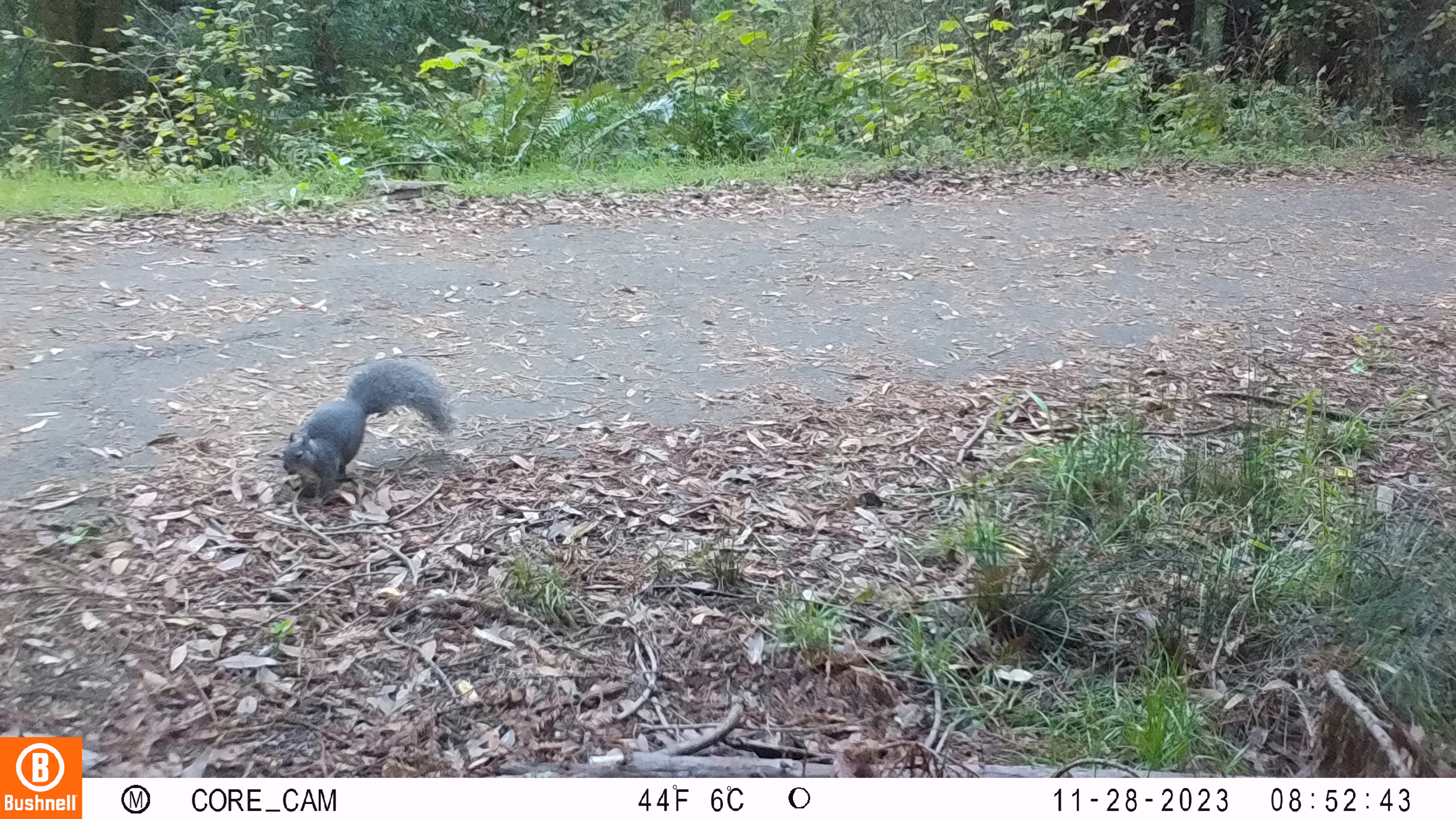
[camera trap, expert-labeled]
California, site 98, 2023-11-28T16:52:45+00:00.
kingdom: Animalia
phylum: Chordata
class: Mammalia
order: Rodentia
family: Sciuridae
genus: Sciurus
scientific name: Sciurus griseus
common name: western gray squirrel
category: western grey squirrel